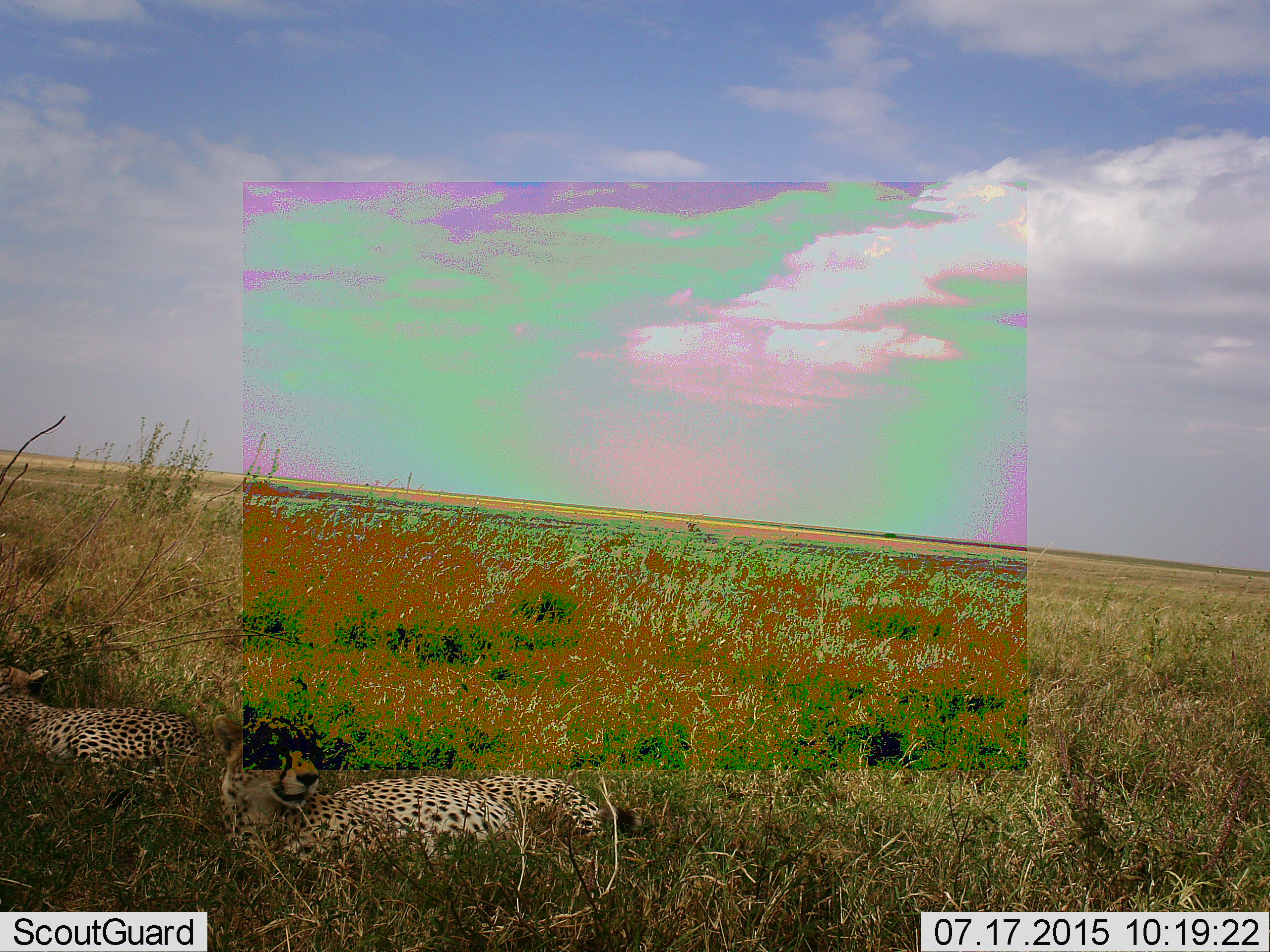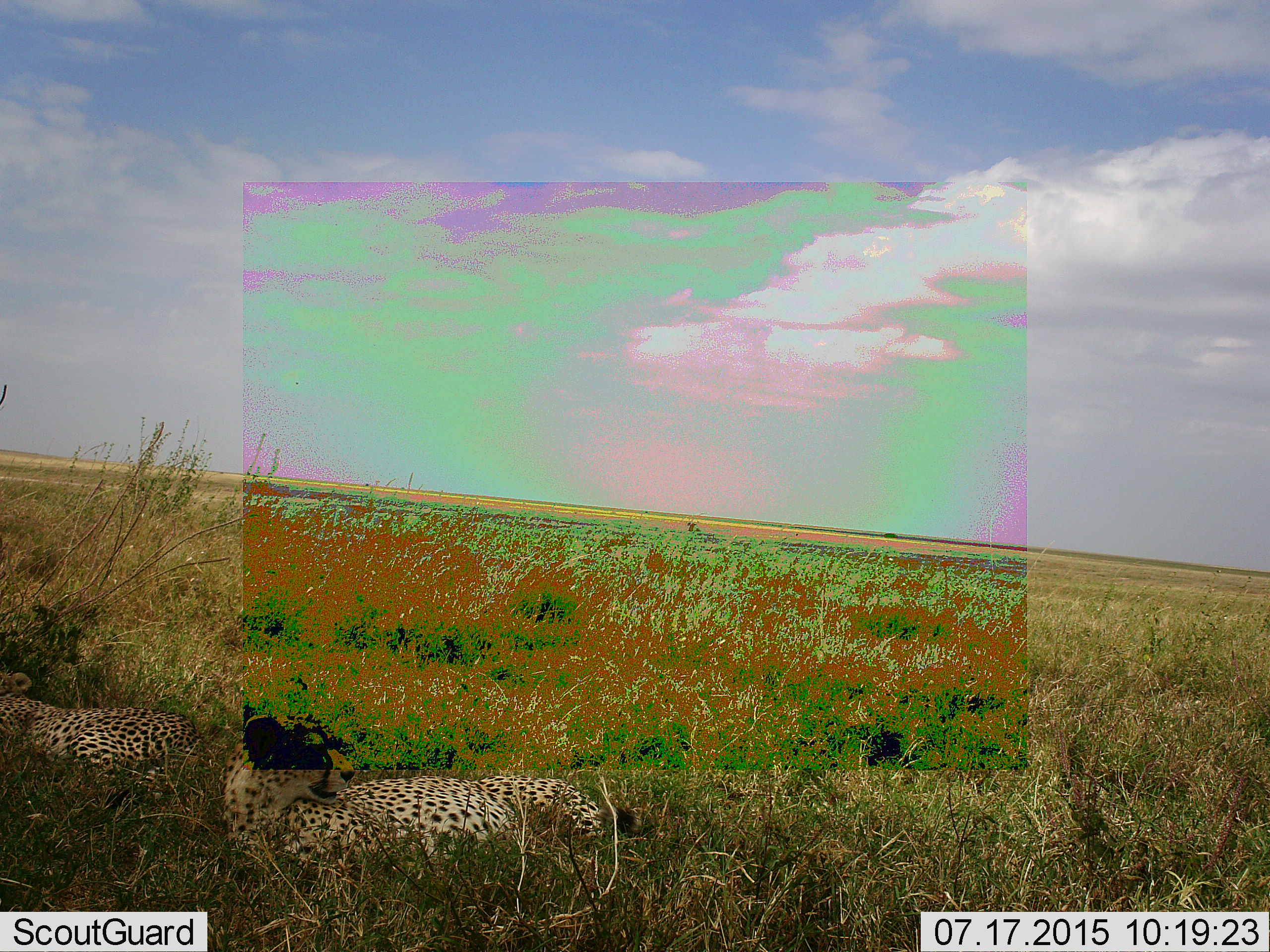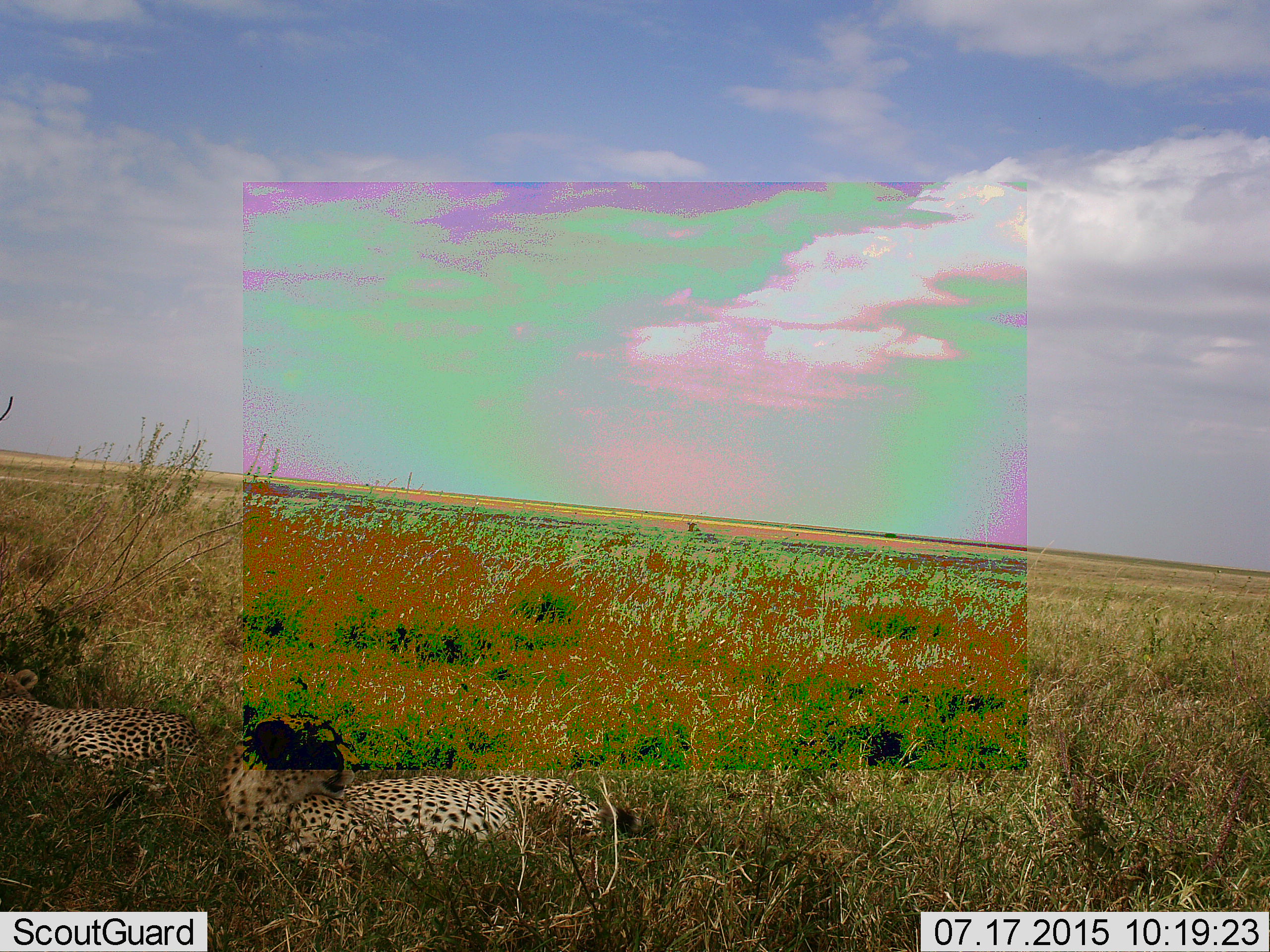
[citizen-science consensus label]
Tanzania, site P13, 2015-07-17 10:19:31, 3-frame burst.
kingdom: Animalia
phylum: Chordata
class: Mammalia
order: Carnivora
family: Felidae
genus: Acinonyx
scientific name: Acinonyx jubatus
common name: cheetah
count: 2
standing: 0%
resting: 100%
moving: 0%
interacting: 0%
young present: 29%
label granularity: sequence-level